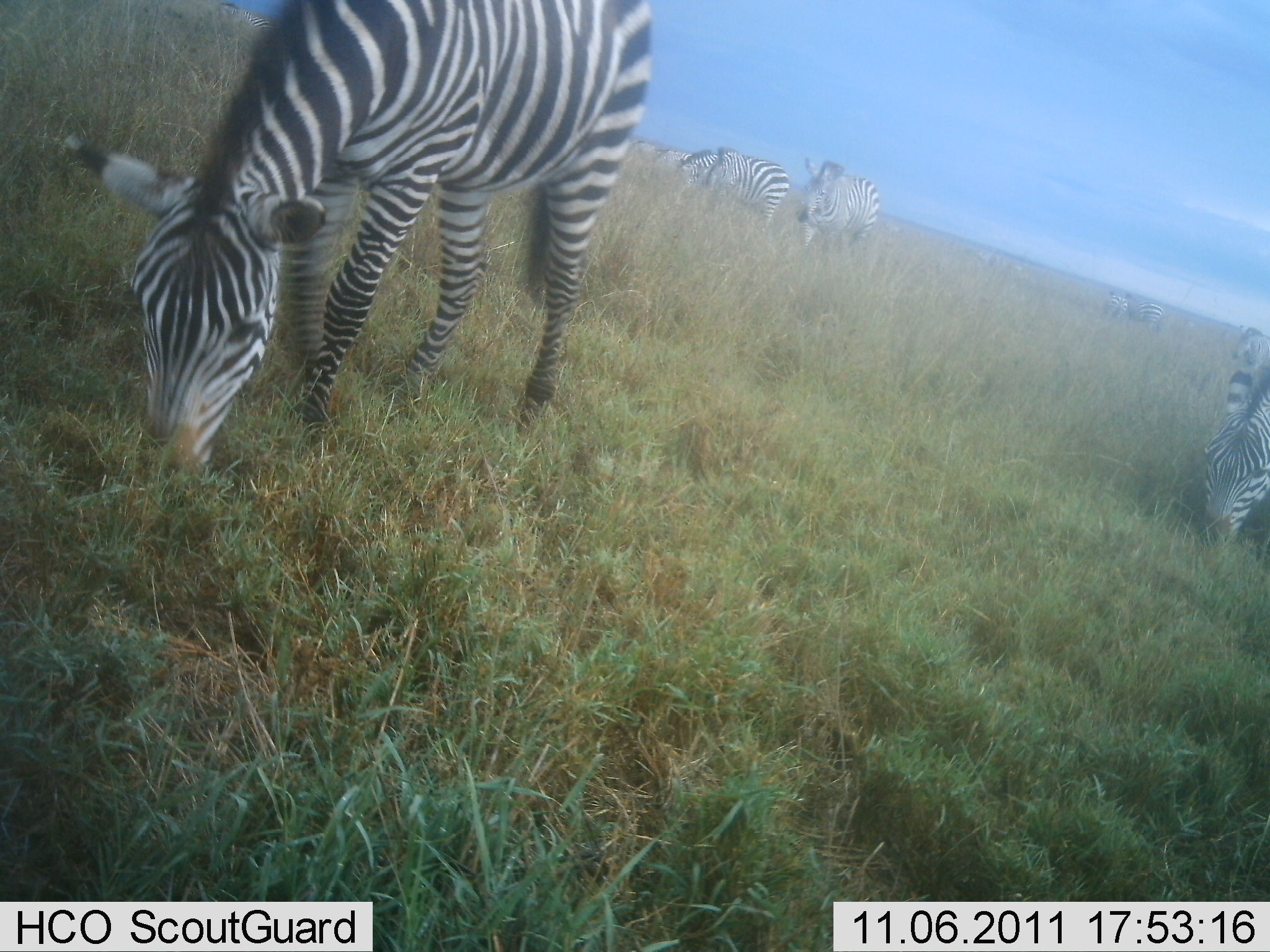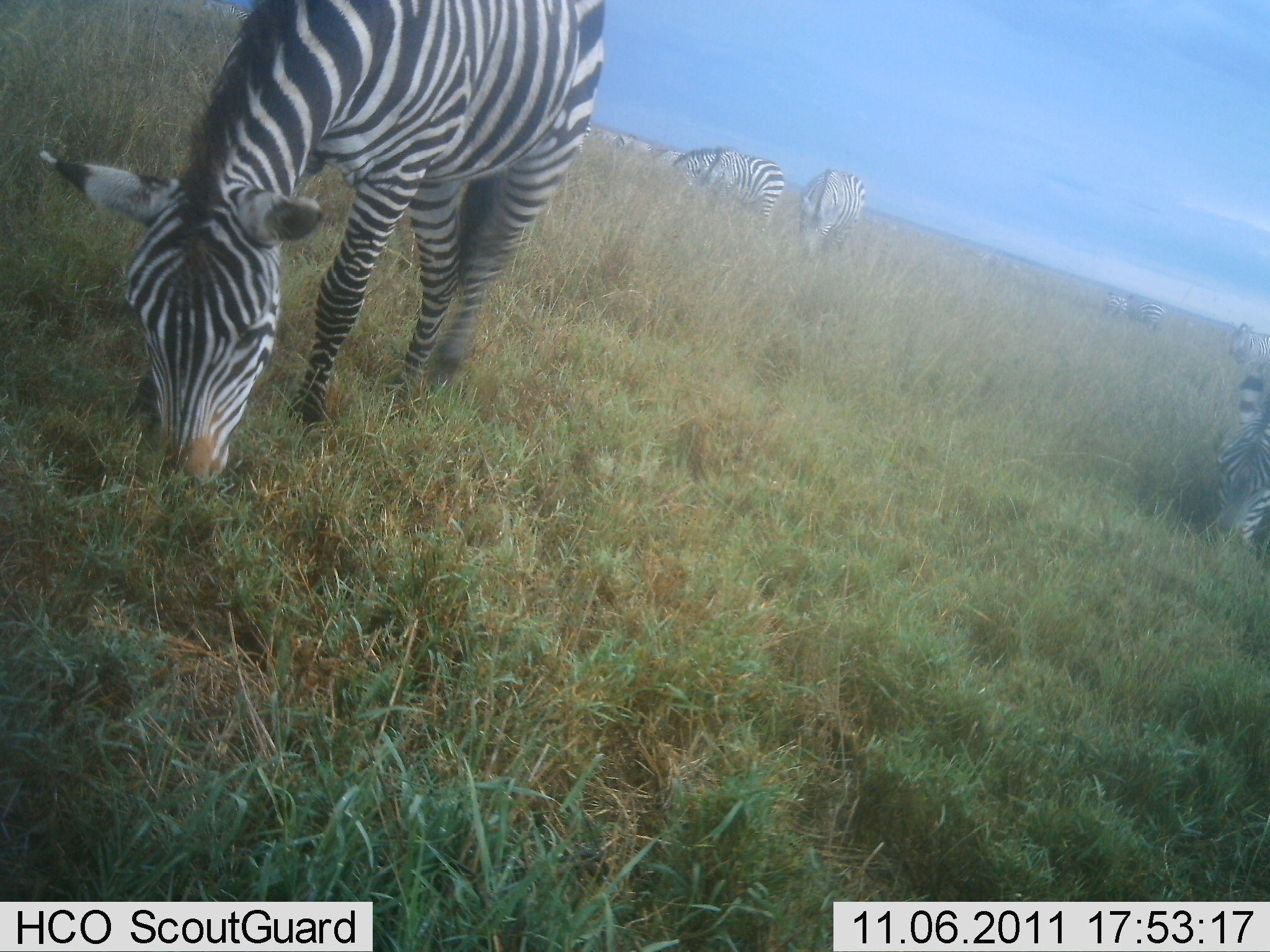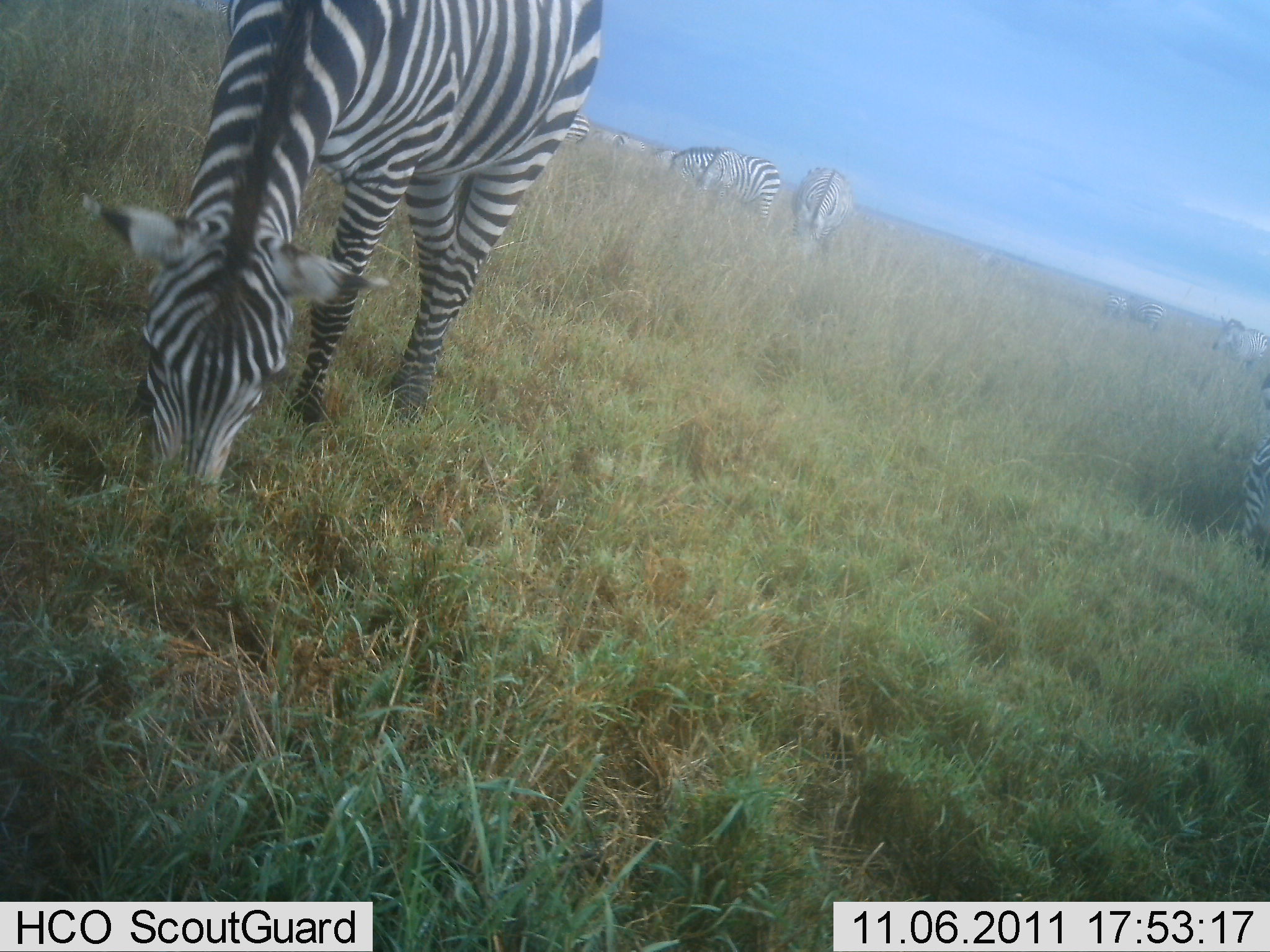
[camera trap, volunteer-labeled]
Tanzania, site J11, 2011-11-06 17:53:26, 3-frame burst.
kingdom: Animalia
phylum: Chordata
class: Mammalia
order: Perissodactyla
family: Equidae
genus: Equus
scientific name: Equus quagga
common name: plains zebra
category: zebra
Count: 8.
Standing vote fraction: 18%.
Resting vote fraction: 0%.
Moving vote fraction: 9%.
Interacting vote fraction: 0%.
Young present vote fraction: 0%.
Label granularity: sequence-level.